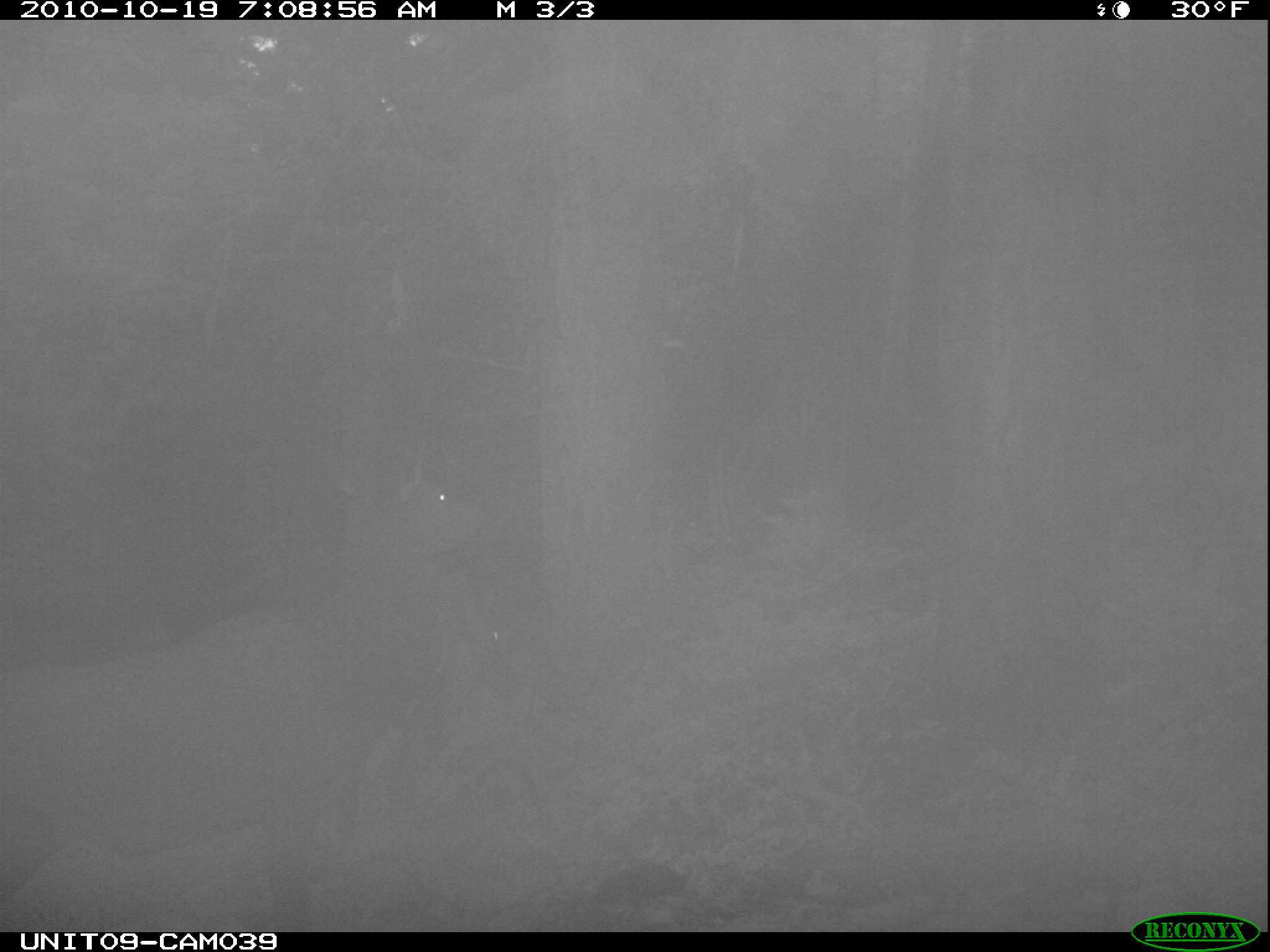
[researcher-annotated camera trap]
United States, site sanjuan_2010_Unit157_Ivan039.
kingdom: Animalia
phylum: Chordata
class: Mammalia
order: Artiodactyla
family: Cervidae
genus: Cervus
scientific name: Cervus elaphus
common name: red deer